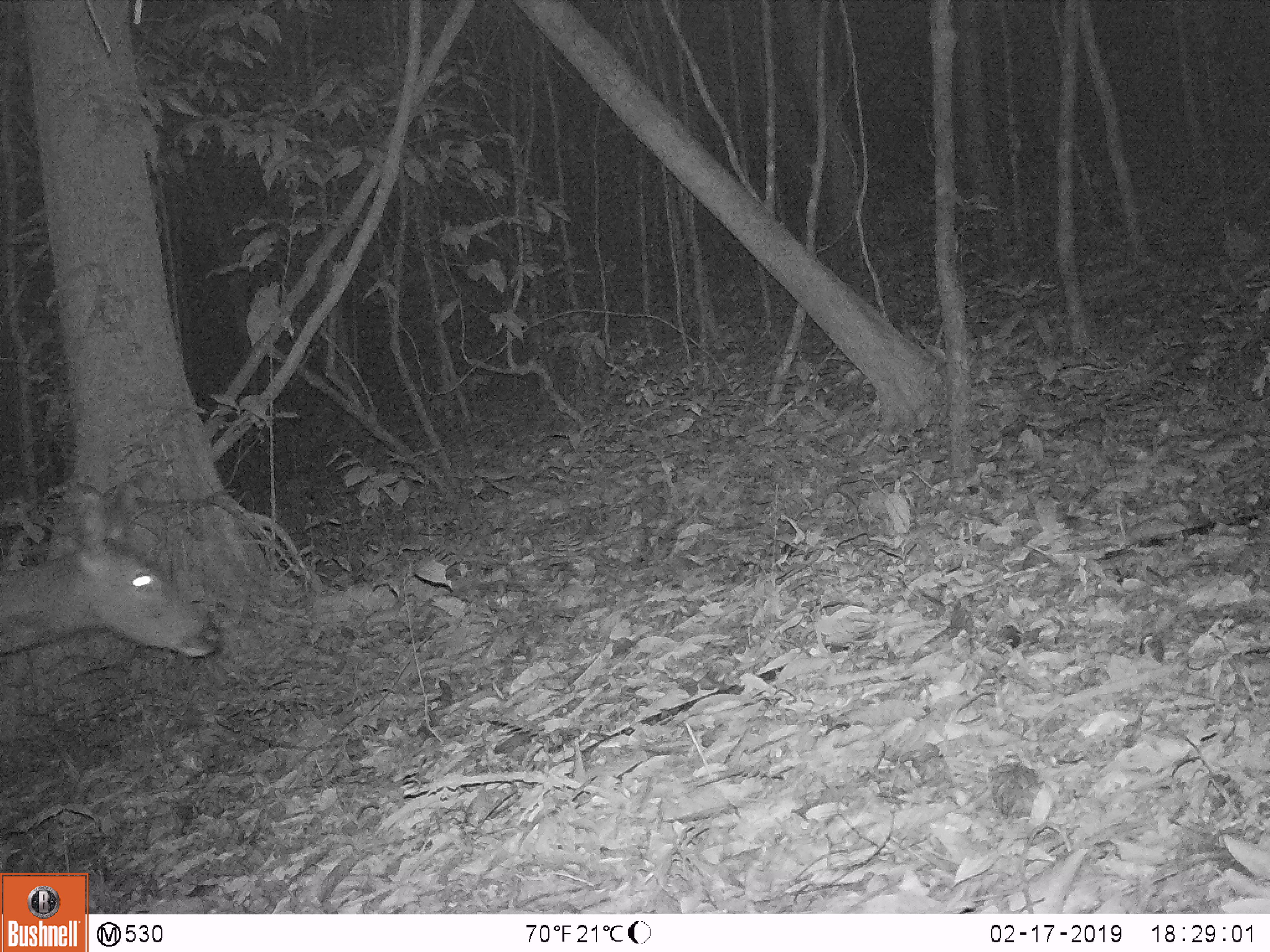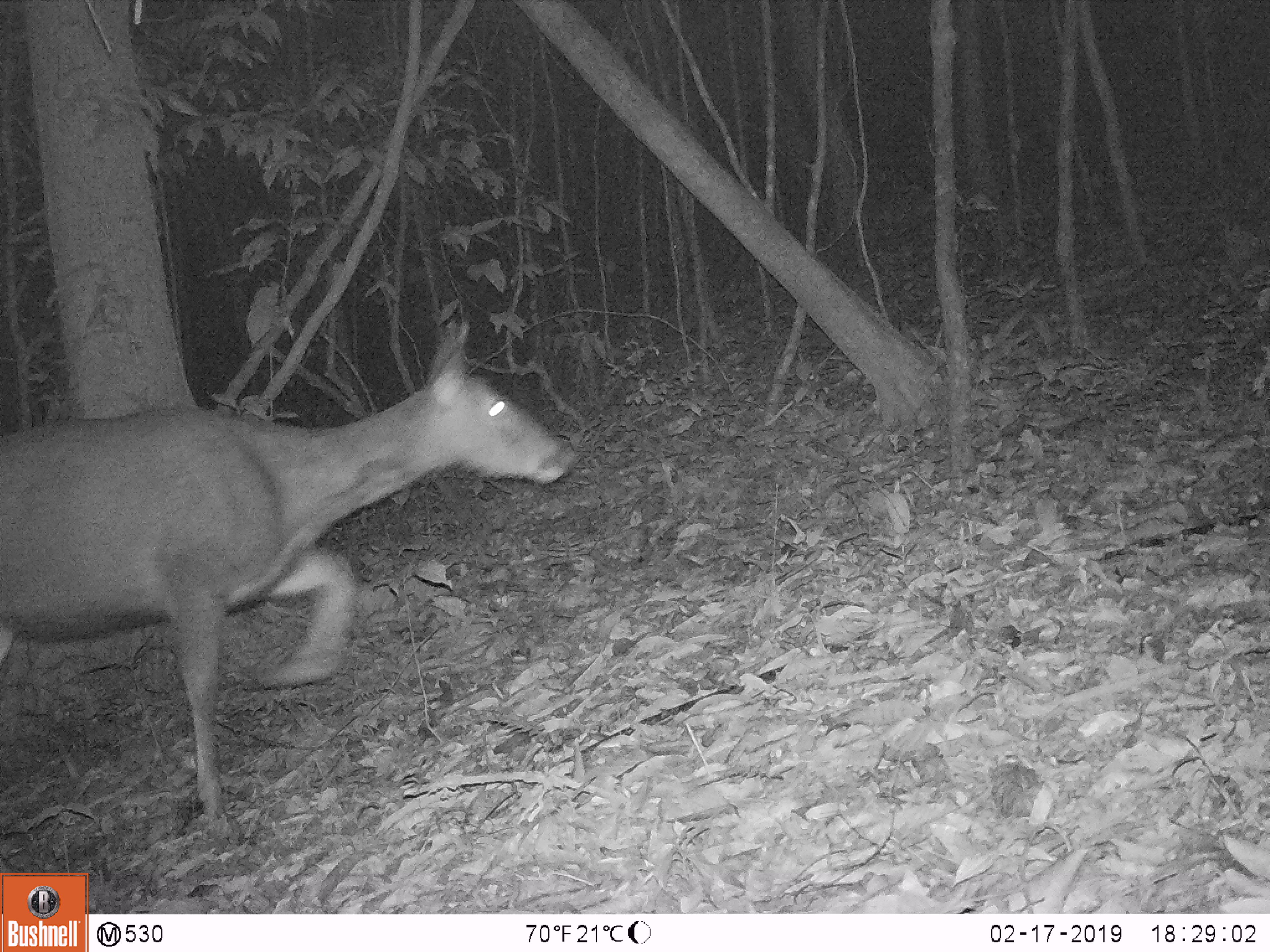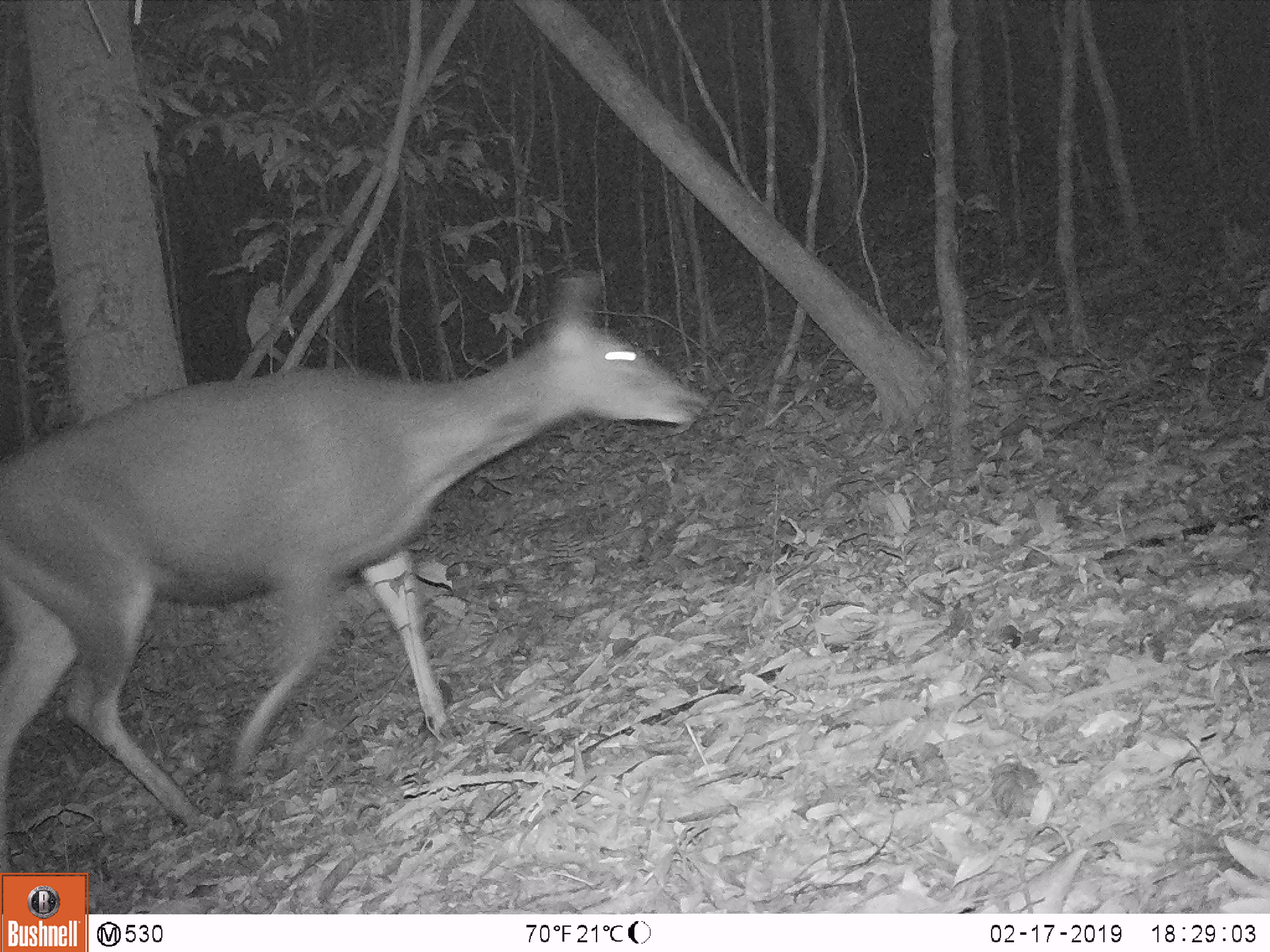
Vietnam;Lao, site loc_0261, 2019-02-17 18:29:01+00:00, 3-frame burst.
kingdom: Animalia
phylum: Chordata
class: Mammalia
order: Artiodactyla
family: Cervidae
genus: Rusa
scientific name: Rusa unicolor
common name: sambar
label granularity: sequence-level